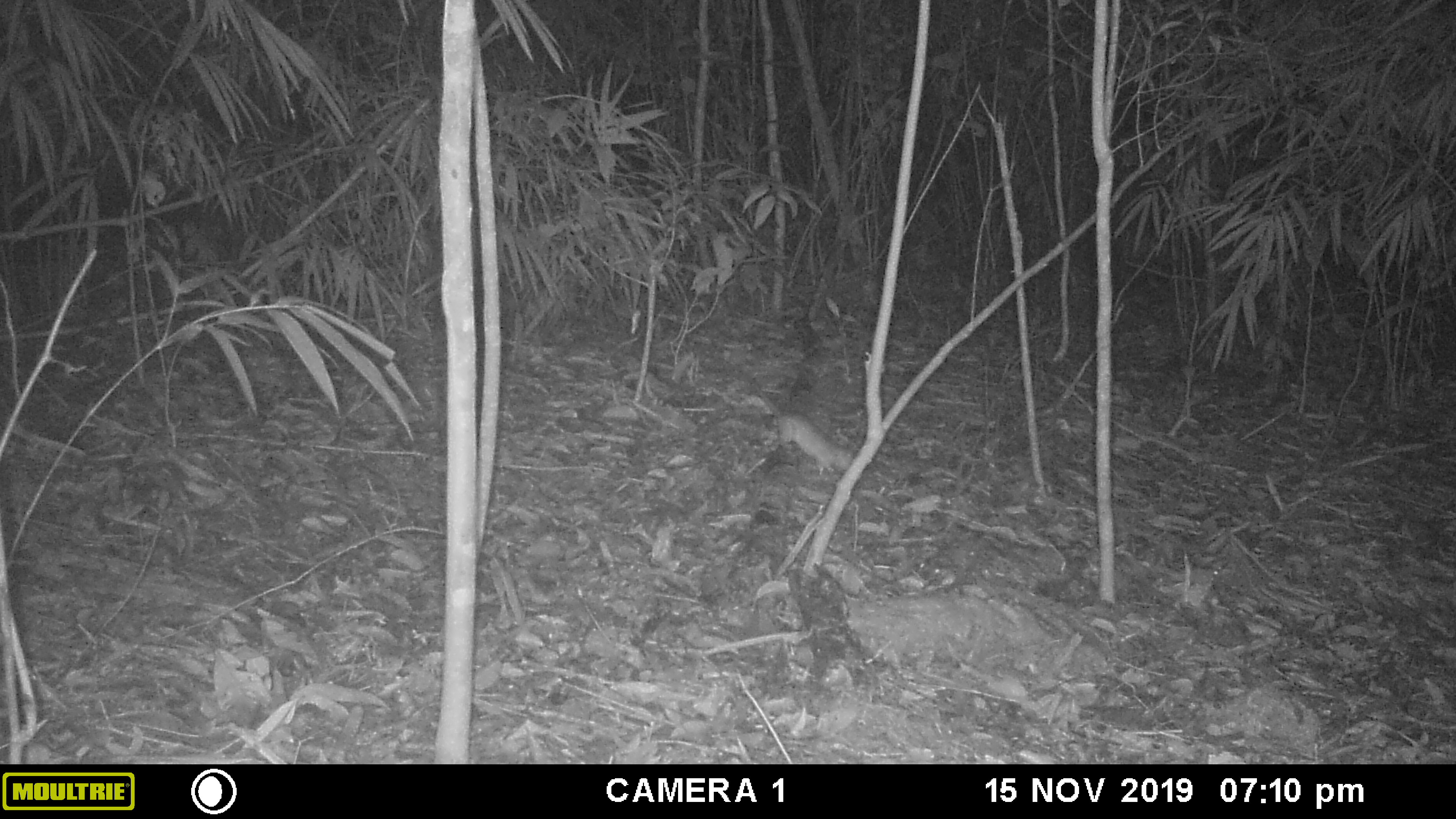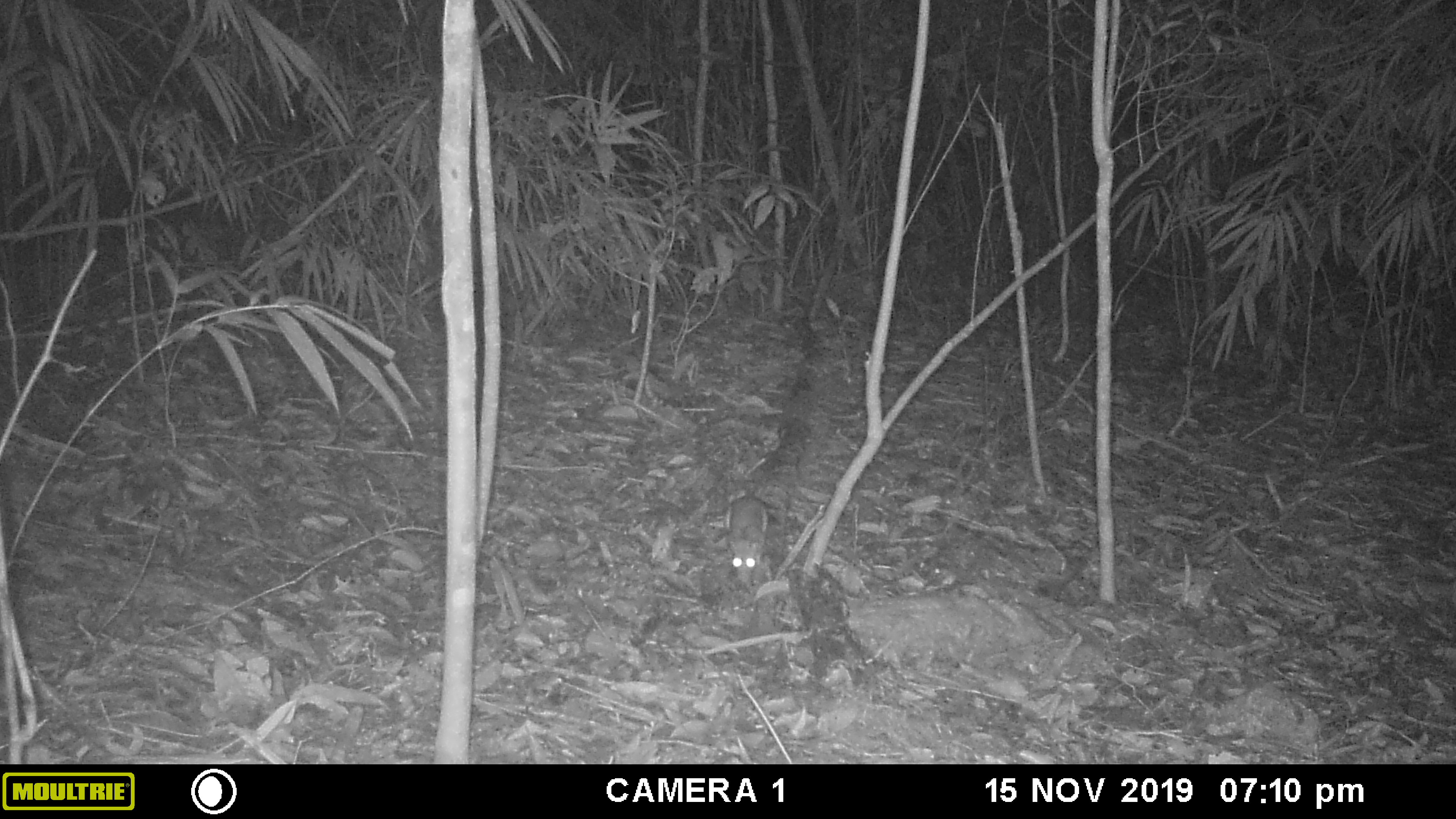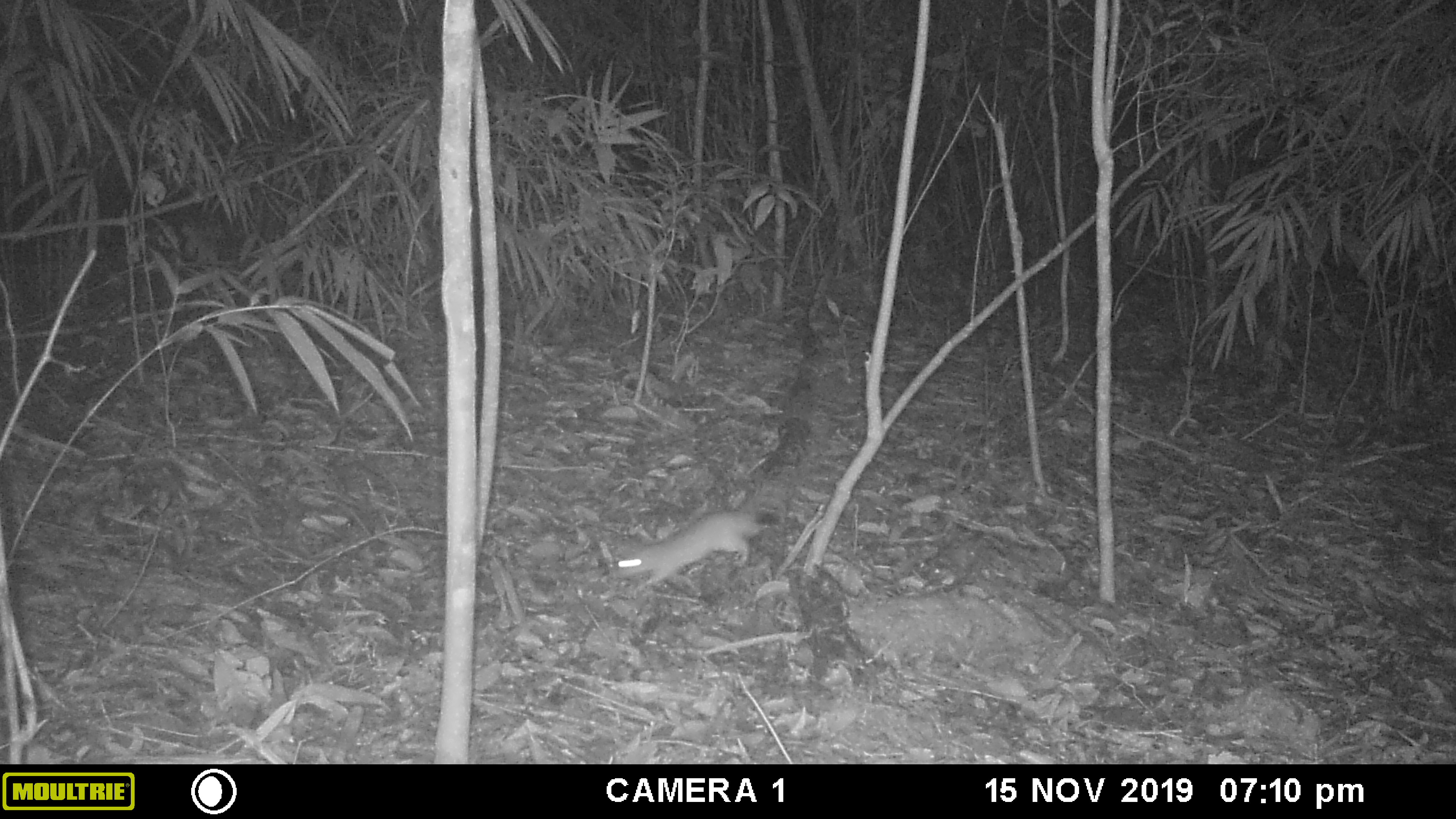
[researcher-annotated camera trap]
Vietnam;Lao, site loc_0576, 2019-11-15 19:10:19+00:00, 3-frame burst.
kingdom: Animalia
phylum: Chordata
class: Mammalia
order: Rodentia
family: Muridae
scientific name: Muridae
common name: old-world mice and rats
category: unidentified murid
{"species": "unidentified murid (old-world mice and rats) (Muridae)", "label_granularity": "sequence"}